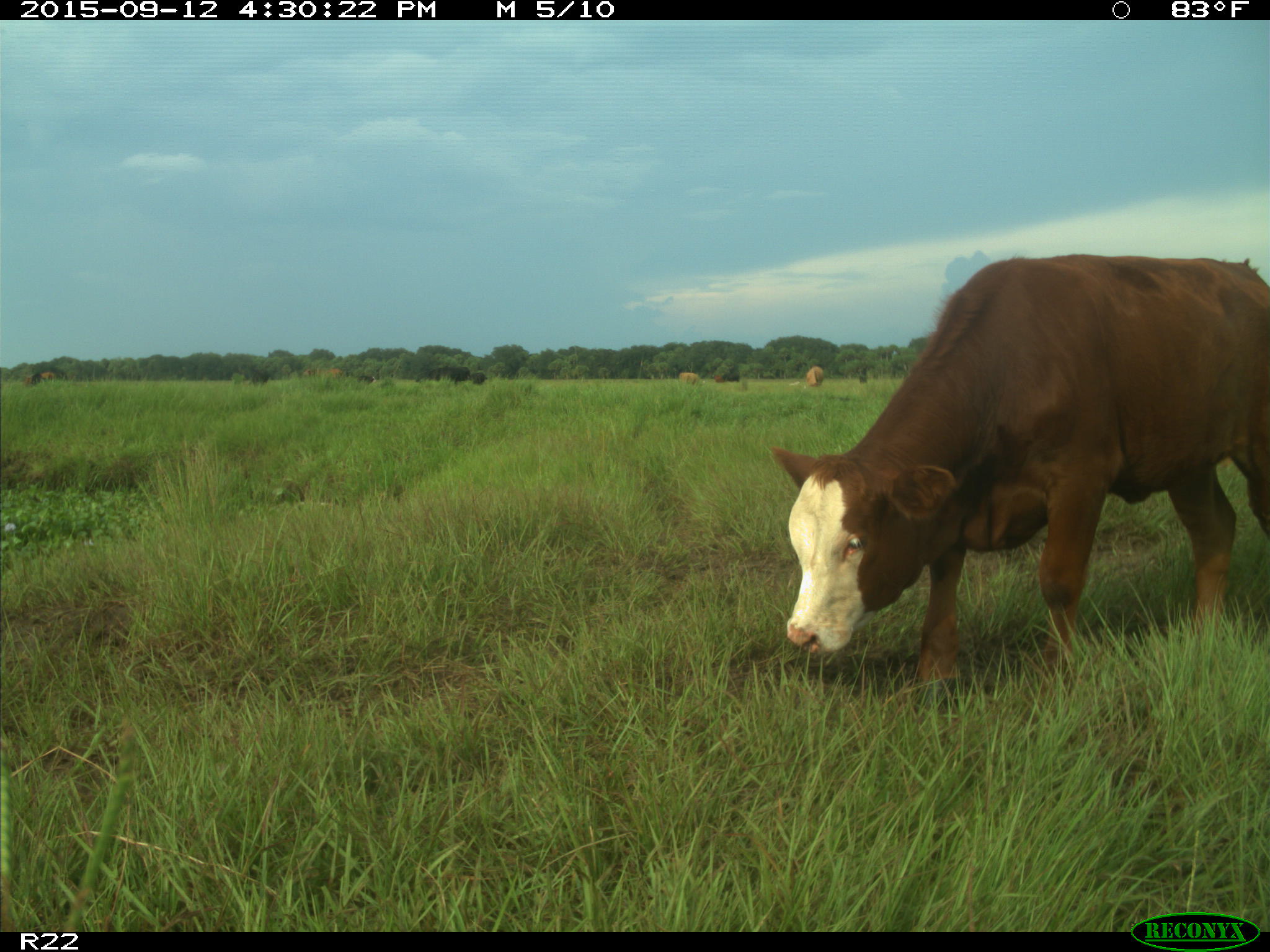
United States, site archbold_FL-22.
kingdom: Animalia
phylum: Chordata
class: Mammalia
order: Artiodactyla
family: Bovidae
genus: Bos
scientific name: Bos taurus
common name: domestic cow